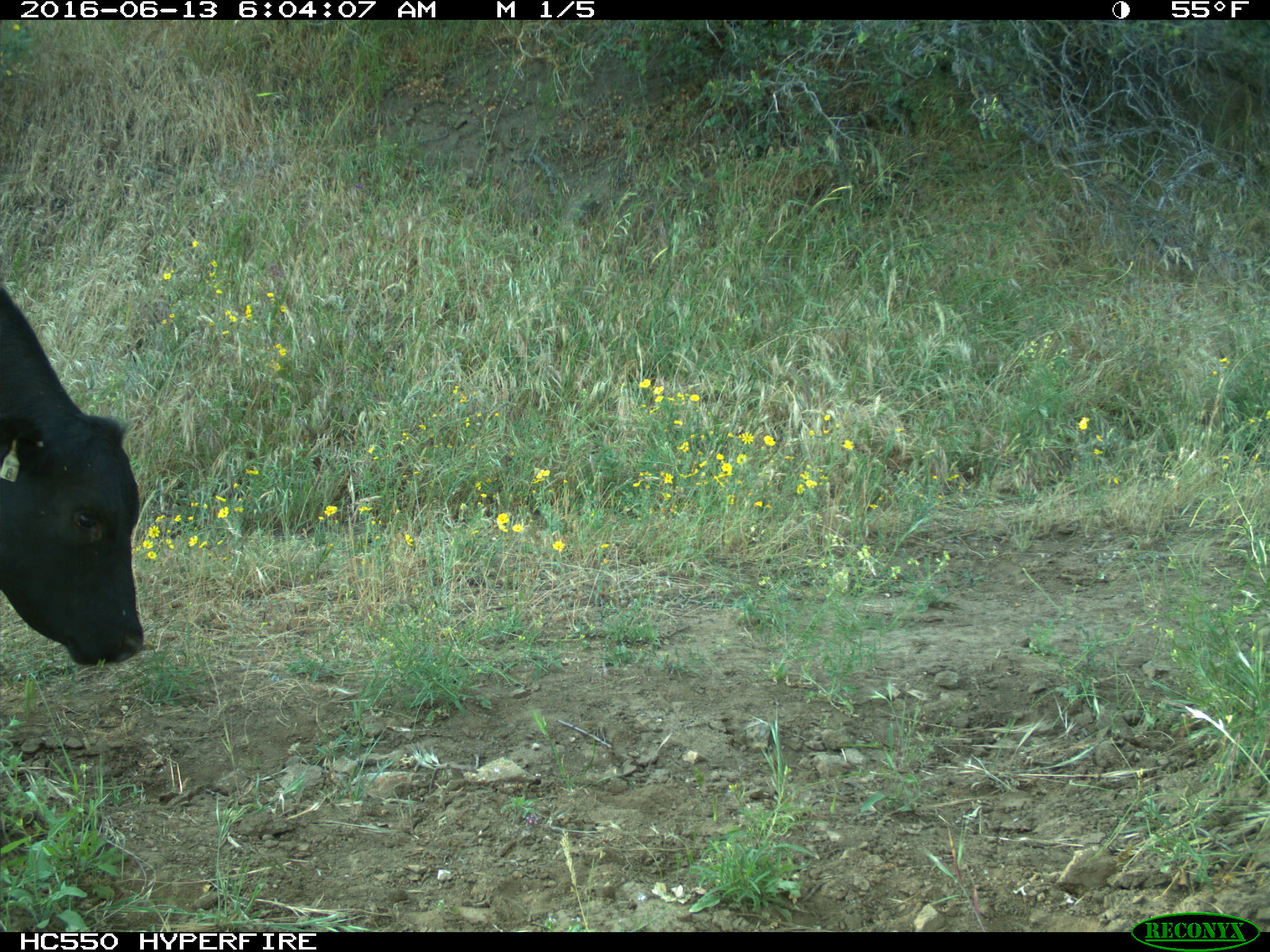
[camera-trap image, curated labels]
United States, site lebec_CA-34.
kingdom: Animalia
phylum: Chordata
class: Mammalia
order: Artiodactyla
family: Bovidae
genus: Bos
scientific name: Bos taurus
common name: domestic cow